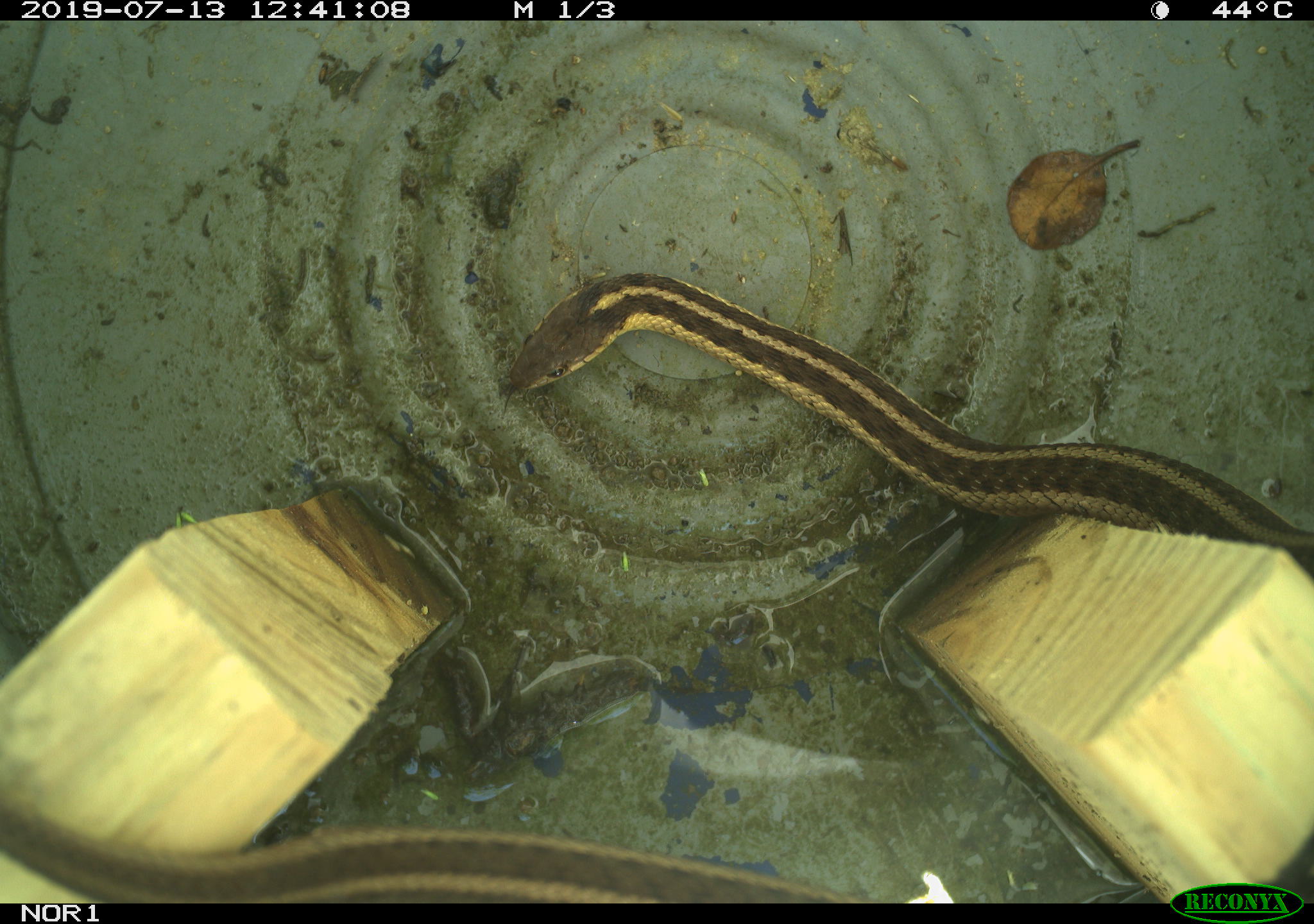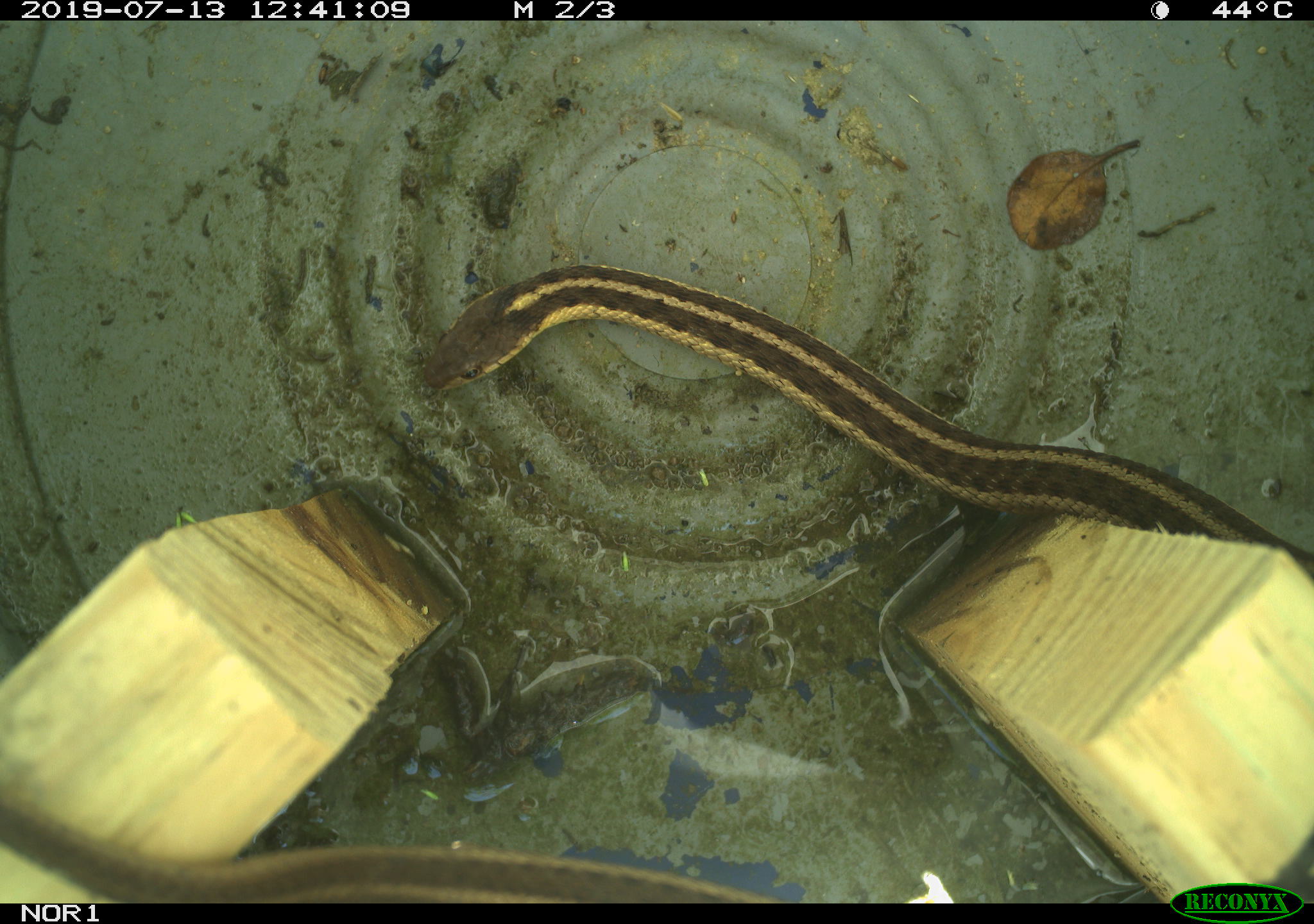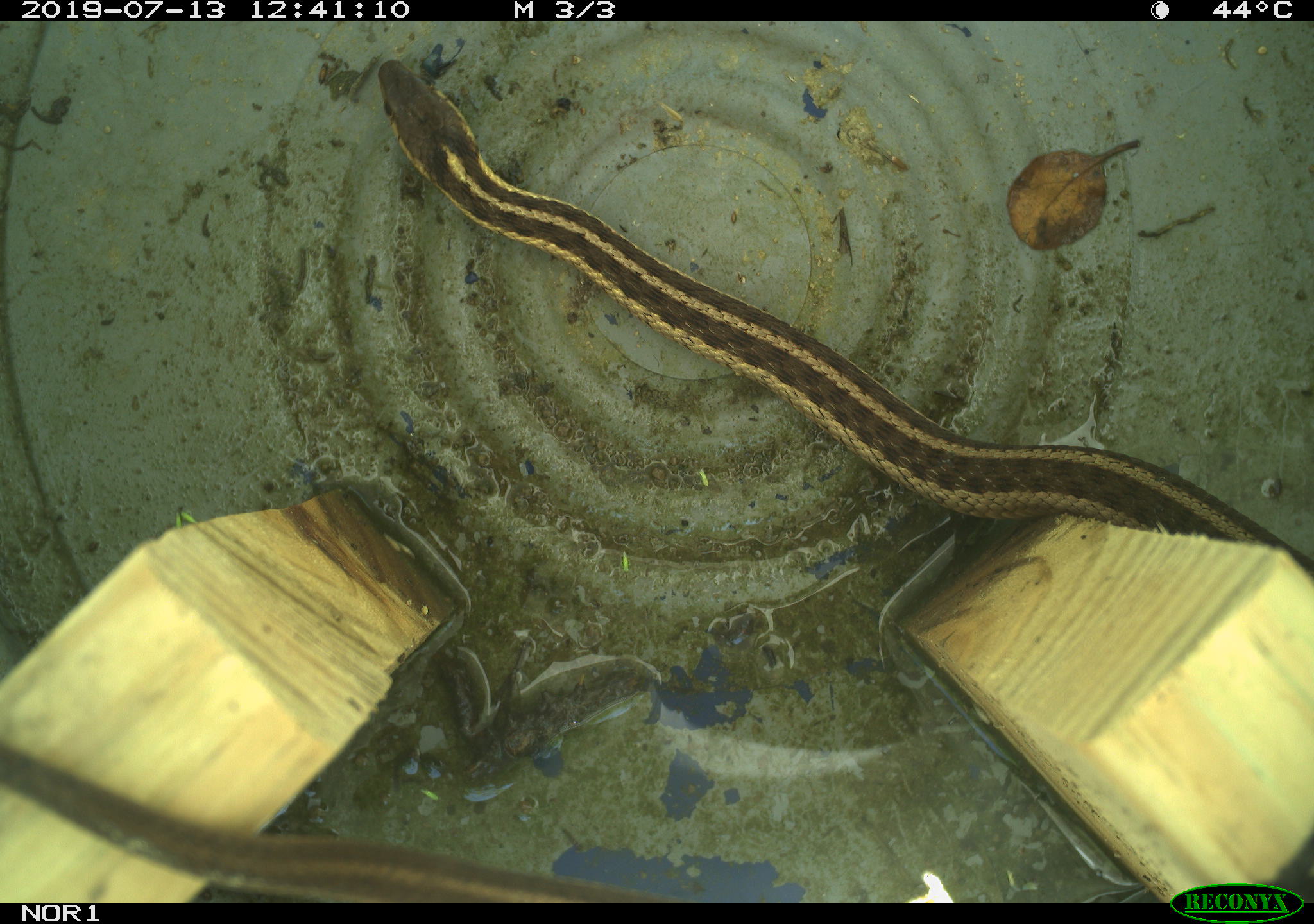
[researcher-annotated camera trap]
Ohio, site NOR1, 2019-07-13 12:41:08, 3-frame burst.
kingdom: Animalia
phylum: Chordata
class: Reptilia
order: Squamata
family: Colubridae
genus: Thamnophis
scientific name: Thamnophis sirtalis sirtalis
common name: eastern gartersnake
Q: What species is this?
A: Eastern gartersnake (Thamnophis sirtalis sirtalis).